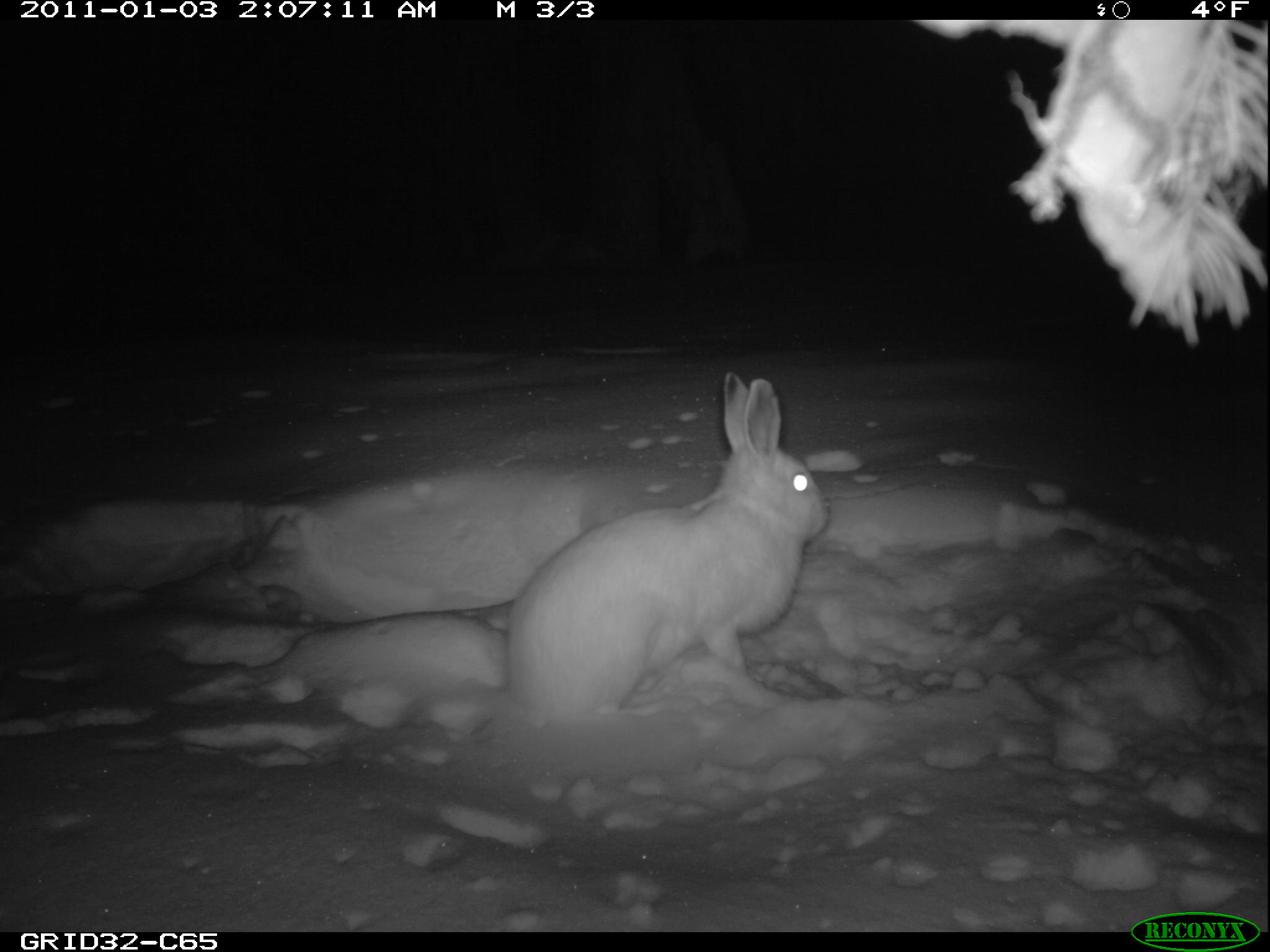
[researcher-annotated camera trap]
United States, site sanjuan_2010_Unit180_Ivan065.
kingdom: Animalia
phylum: Chordata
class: Mammalia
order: Lagomorpha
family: Leporidae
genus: Lepus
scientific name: Lepus americanus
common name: snowshoe hare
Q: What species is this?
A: Lepus americanus (snowshoe hare).